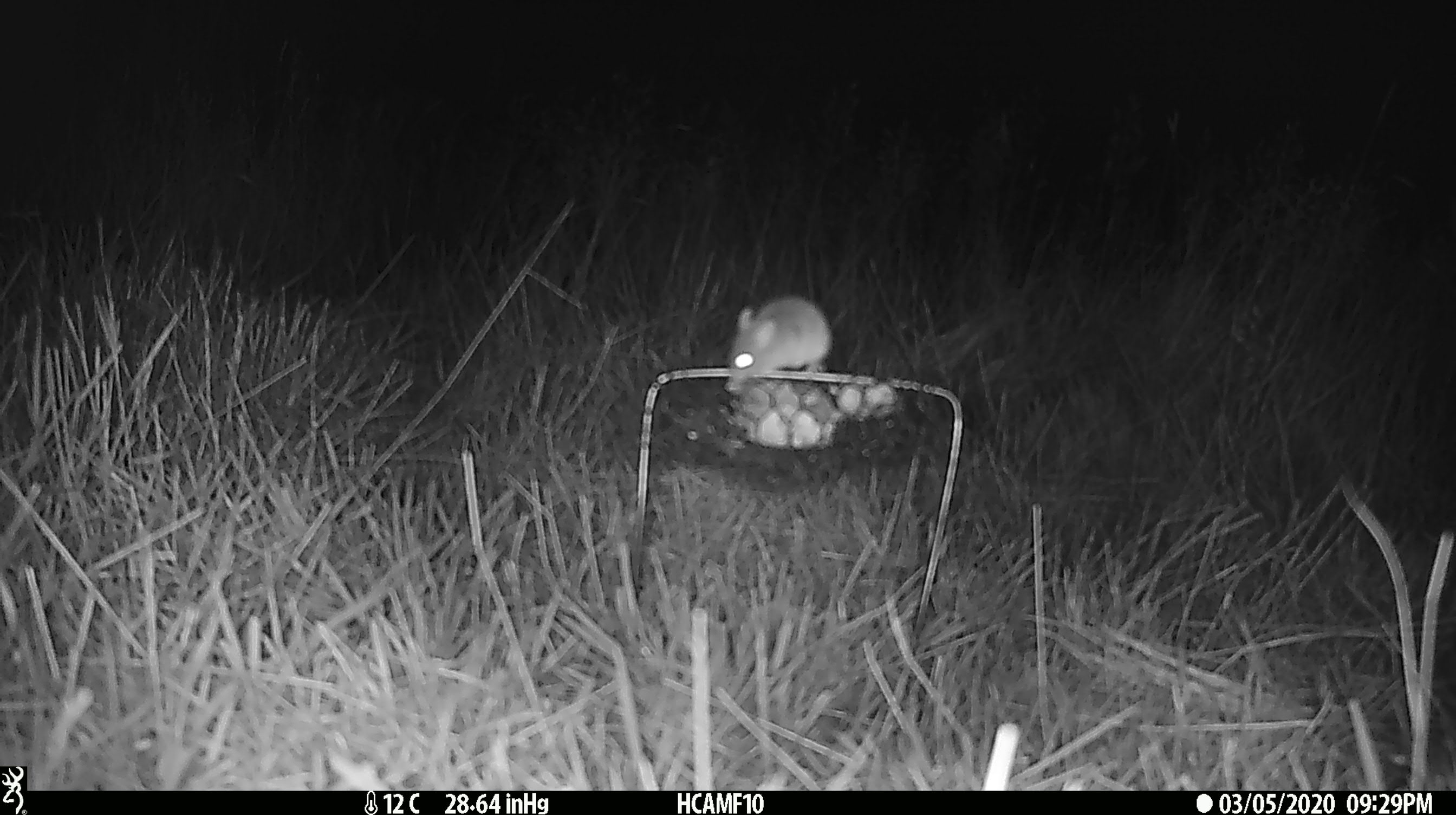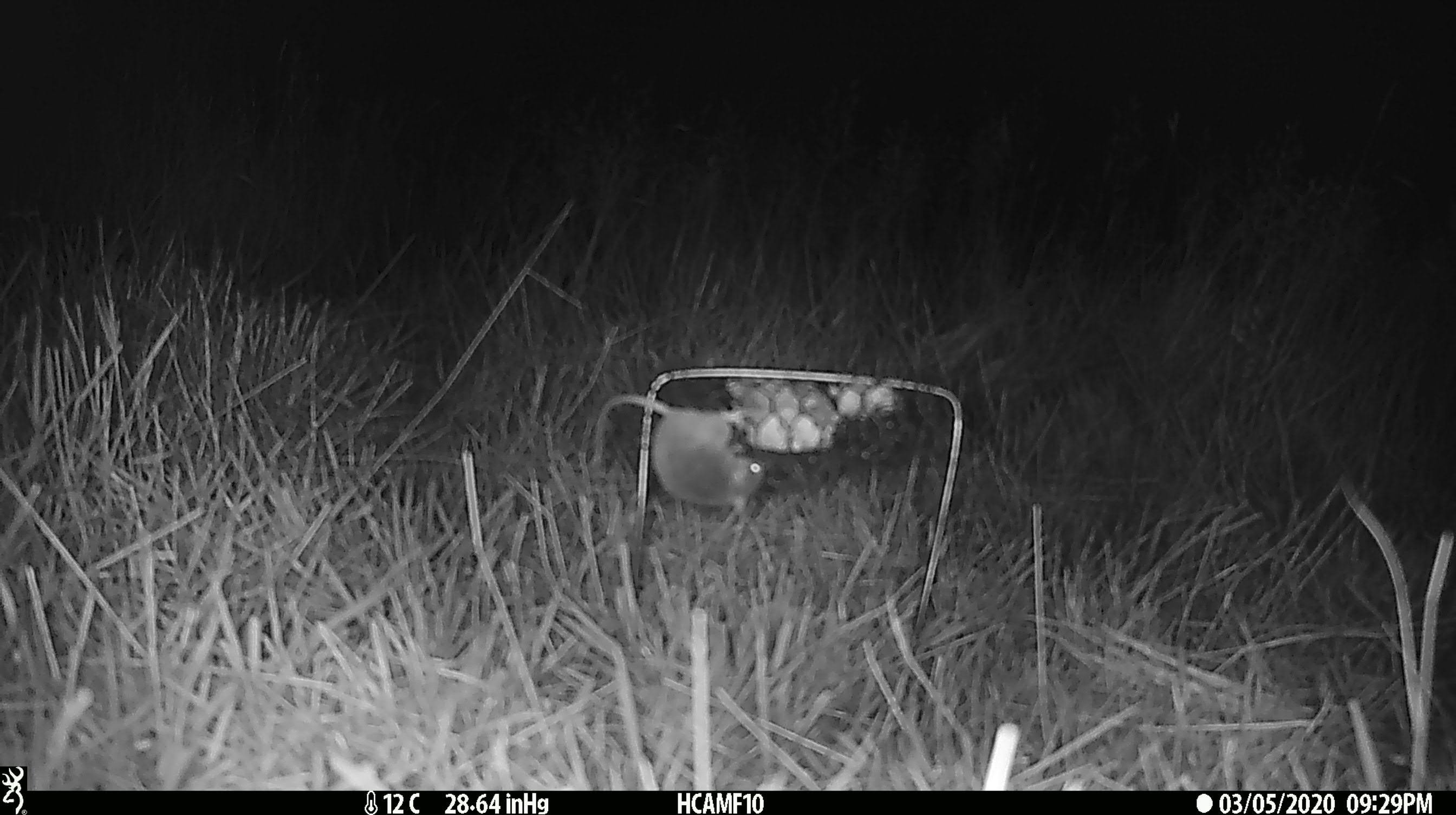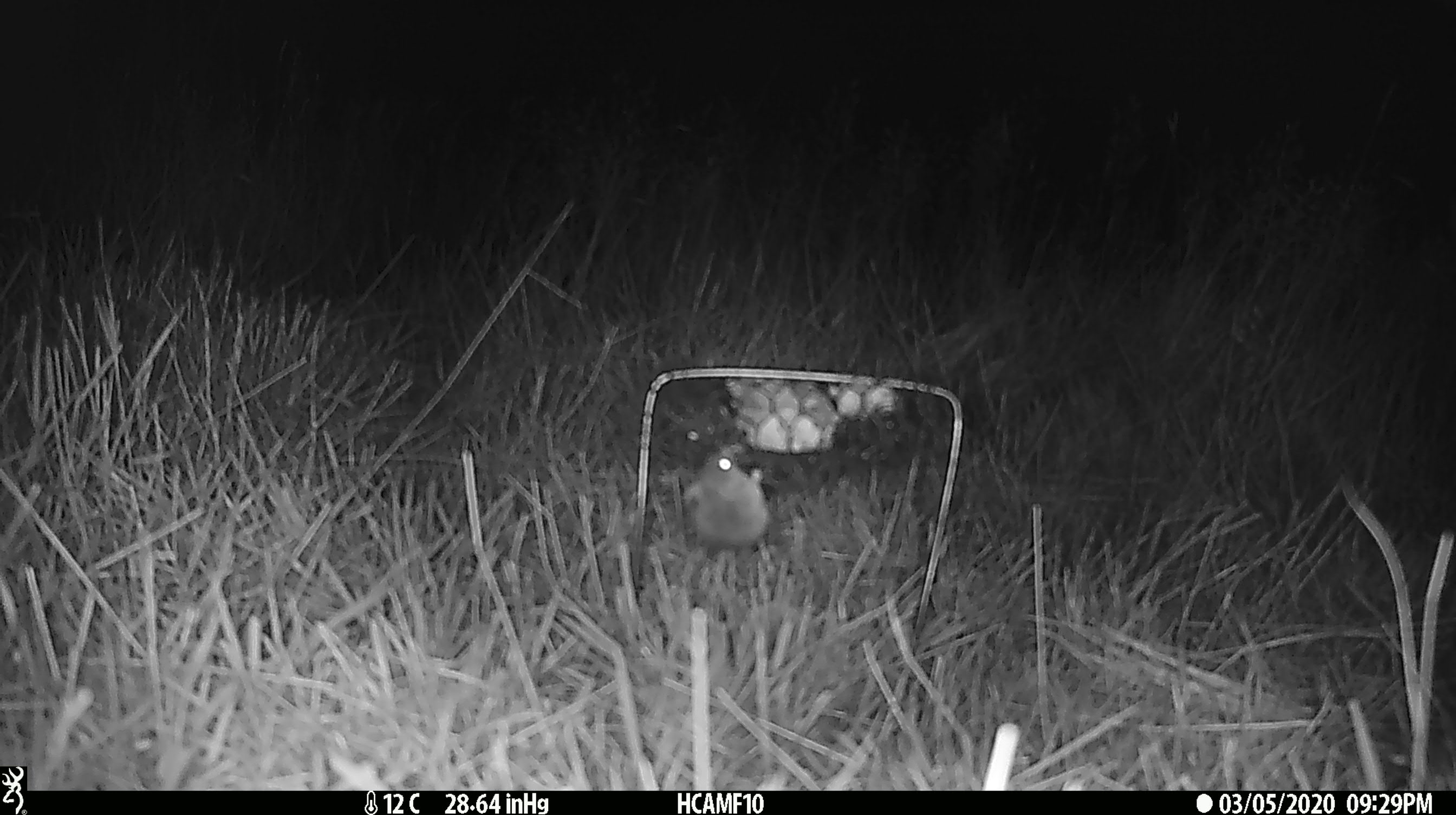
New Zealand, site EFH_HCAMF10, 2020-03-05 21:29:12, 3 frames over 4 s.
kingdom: Animalia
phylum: Chordata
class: Mammalia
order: Rodentia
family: Muridae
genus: Mus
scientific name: Mus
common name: mouse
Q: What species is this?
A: Mouse (Mus).